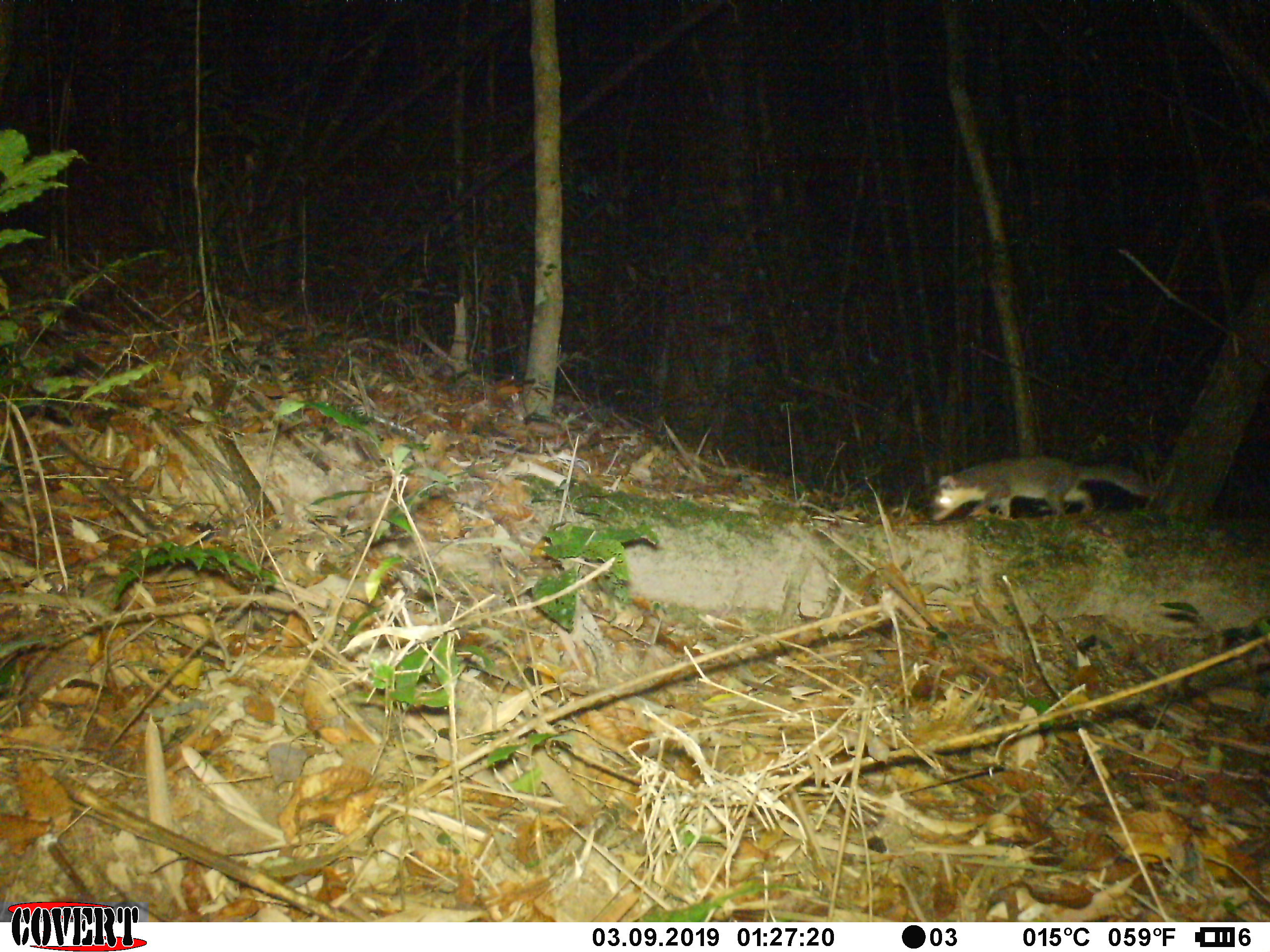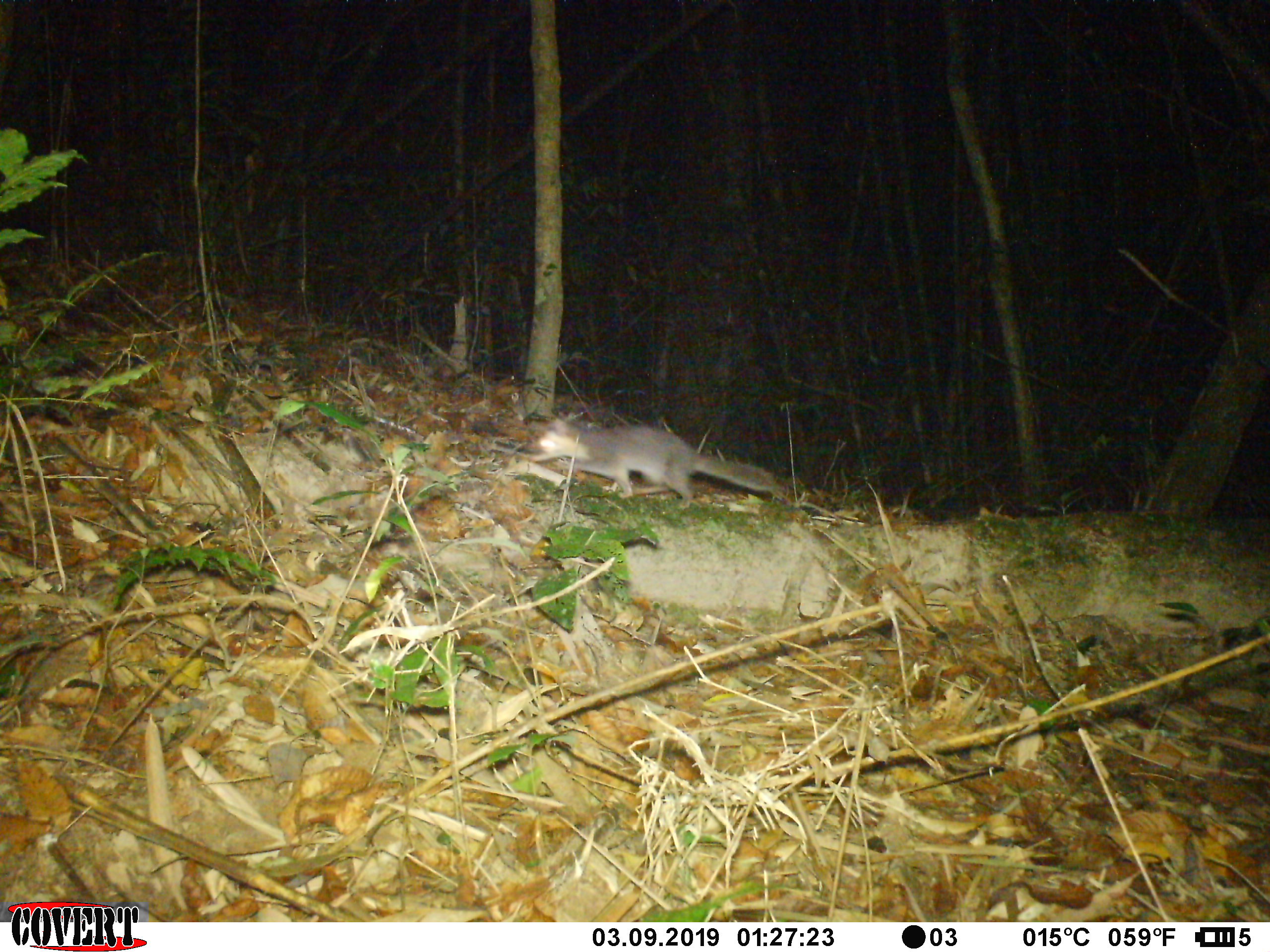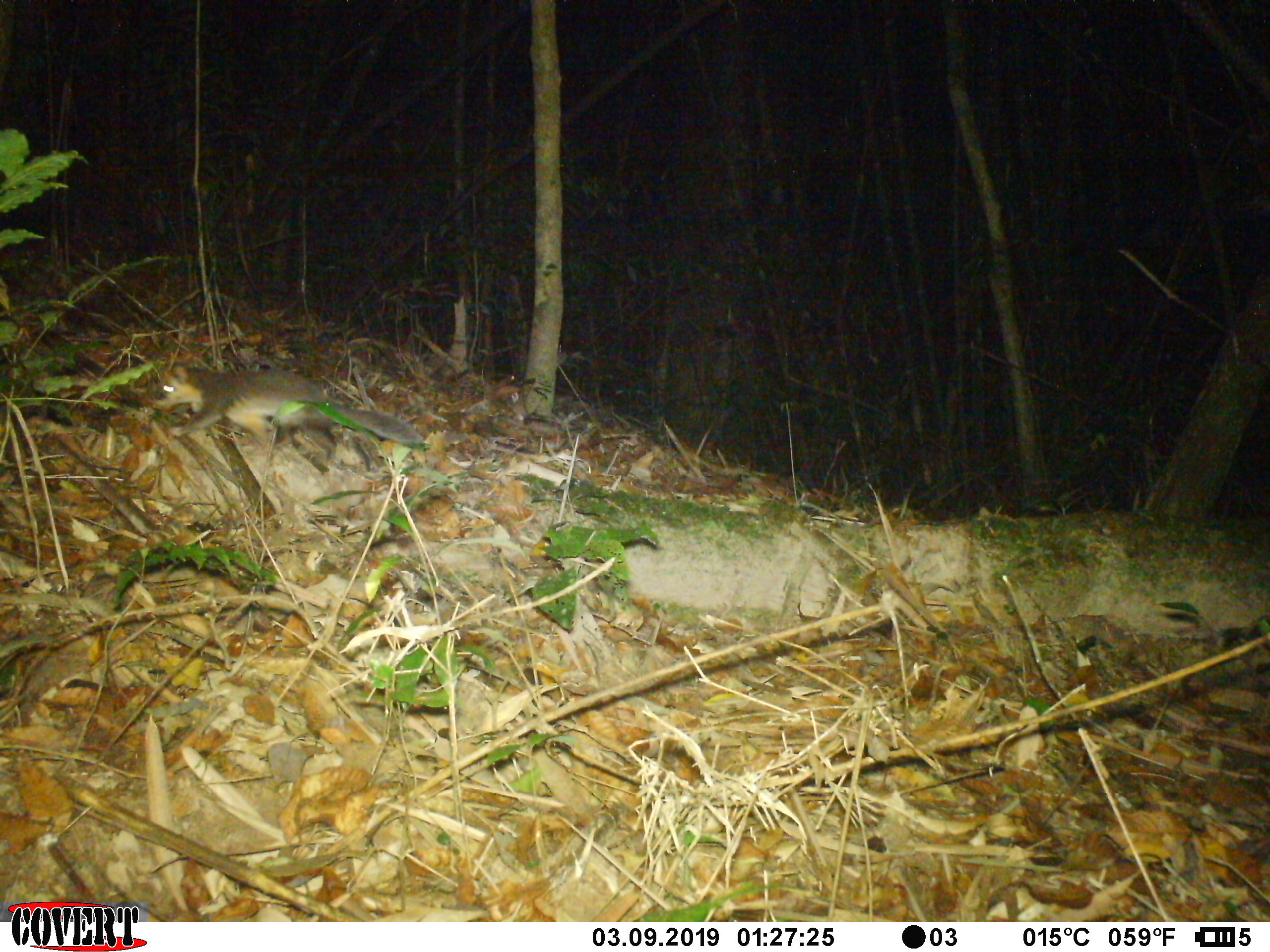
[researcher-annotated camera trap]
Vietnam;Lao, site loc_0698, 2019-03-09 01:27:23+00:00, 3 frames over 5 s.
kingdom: Animalia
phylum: Chordata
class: Mammalia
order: Carnivora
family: Mustelidae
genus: Melogale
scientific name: Melogale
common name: ferret badger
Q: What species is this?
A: Ferret badger (Melogale).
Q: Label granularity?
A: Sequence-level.